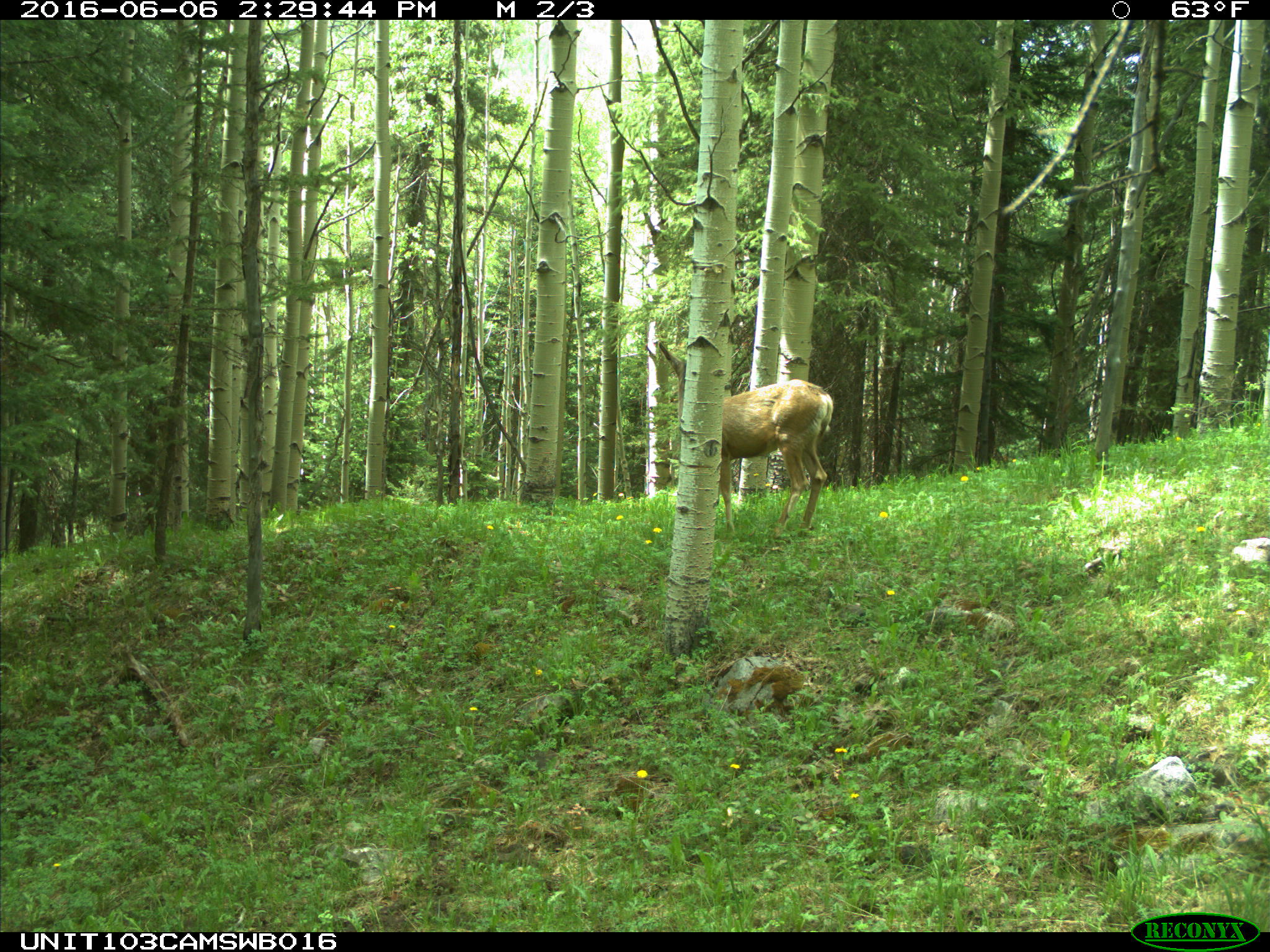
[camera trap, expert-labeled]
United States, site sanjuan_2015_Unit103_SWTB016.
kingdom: Animalia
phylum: Chordata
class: Mammalia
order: Artiodactyla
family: Cervidae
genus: Odocoileus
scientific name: Odocoileus hemionus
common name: mule deer